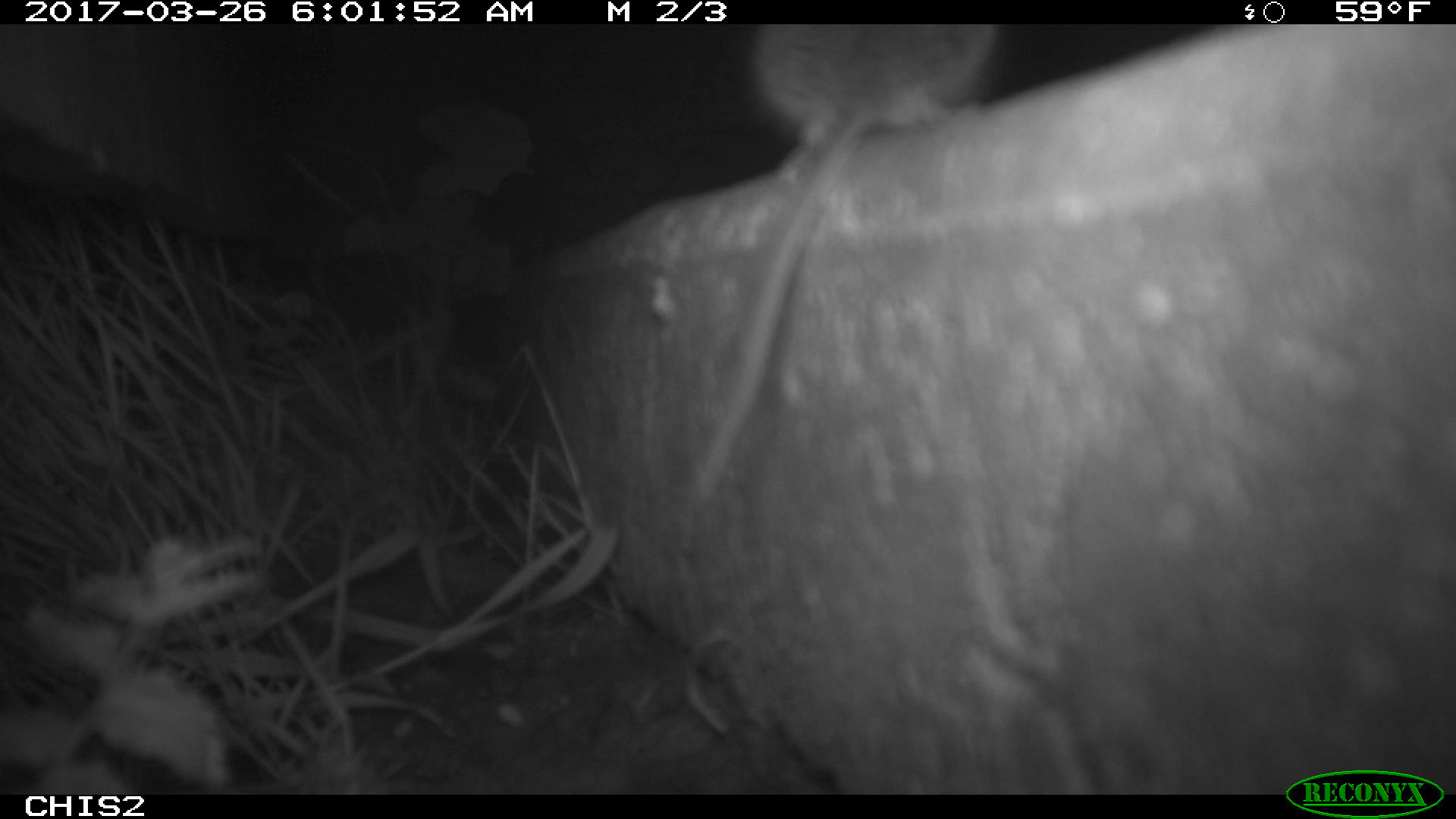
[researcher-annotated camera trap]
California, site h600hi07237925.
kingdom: Animalia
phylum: Chordata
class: Mammalia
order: Rodentia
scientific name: Rodentia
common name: rodent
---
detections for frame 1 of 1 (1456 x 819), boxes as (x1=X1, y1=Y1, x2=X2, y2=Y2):
rodent: (x1=692, y1=22, x2=995, y2=502)